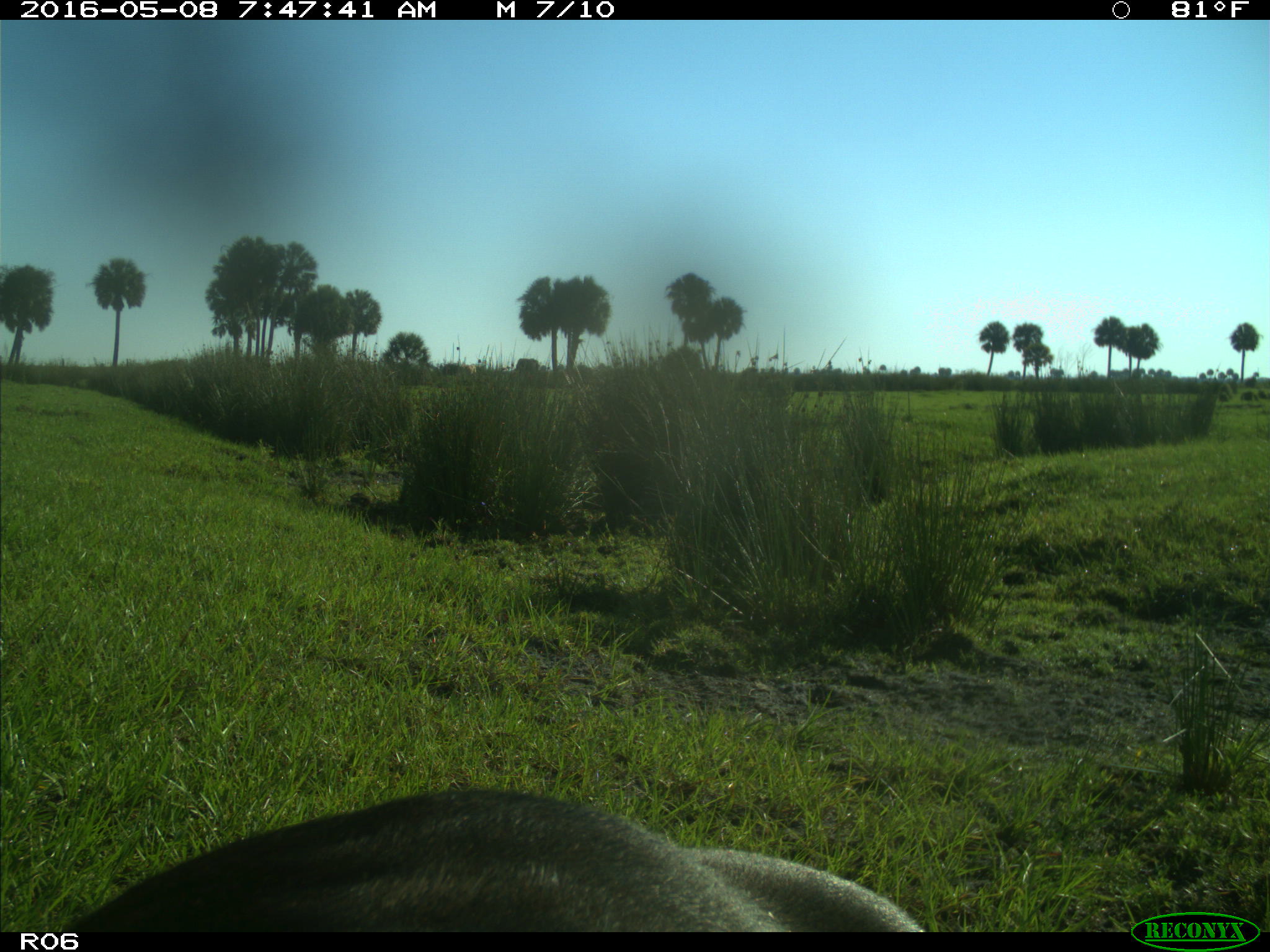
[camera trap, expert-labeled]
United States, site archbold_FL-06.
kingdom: Animalia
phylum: Chordata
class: Mammalia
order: Artiodactyla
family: Bovidae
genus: Bos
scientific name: Bos taurus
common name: domestic cow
Bos taurus (domestic cow).